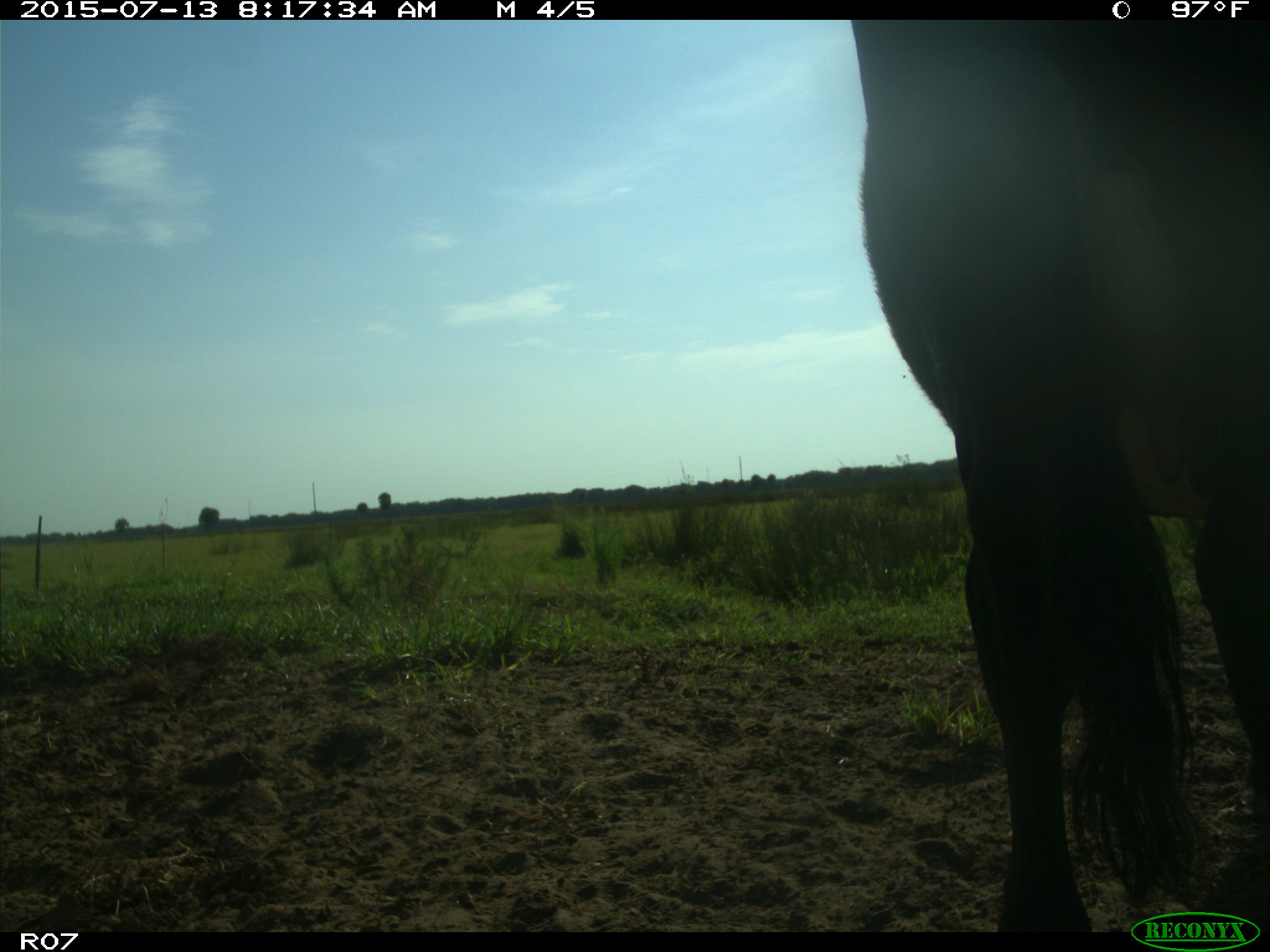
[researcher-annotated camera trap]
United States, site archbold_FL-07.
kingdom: Animalia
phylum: Chordata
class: Mammalia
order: Artiodactyla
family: Bovidae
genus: Bos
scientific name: Bos taurus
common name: domestic cow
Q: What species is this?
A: Bos taurus (domestic cow).